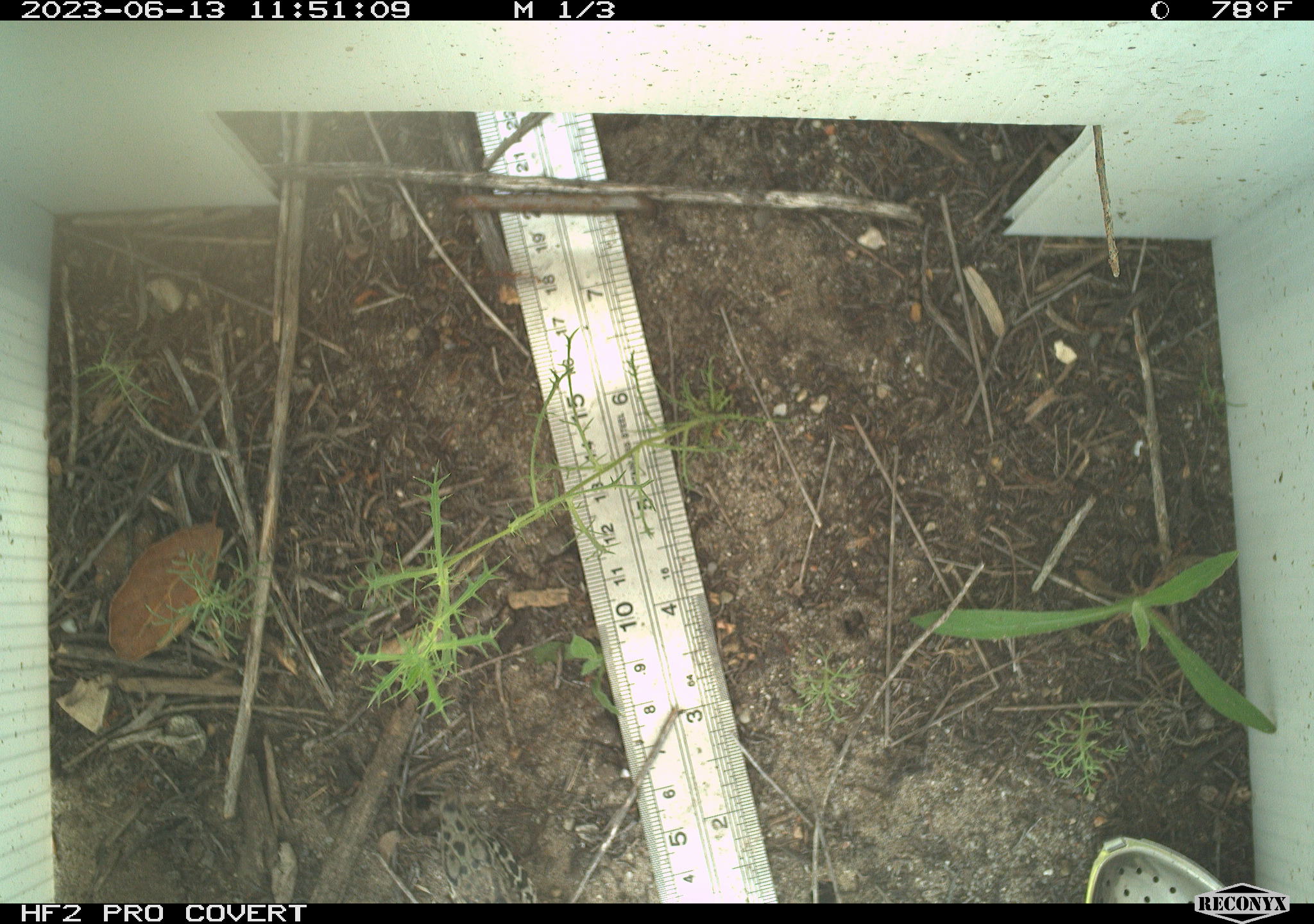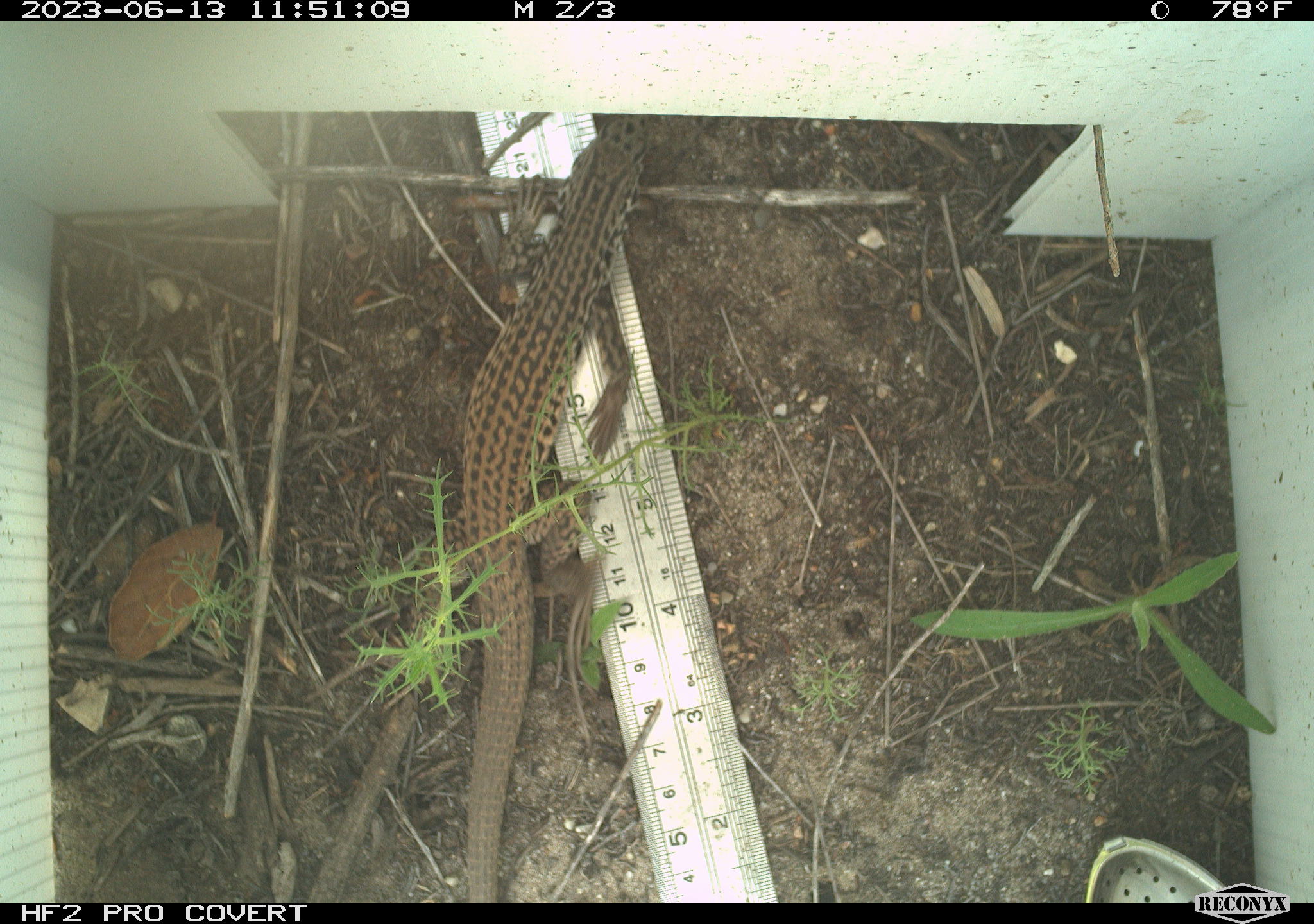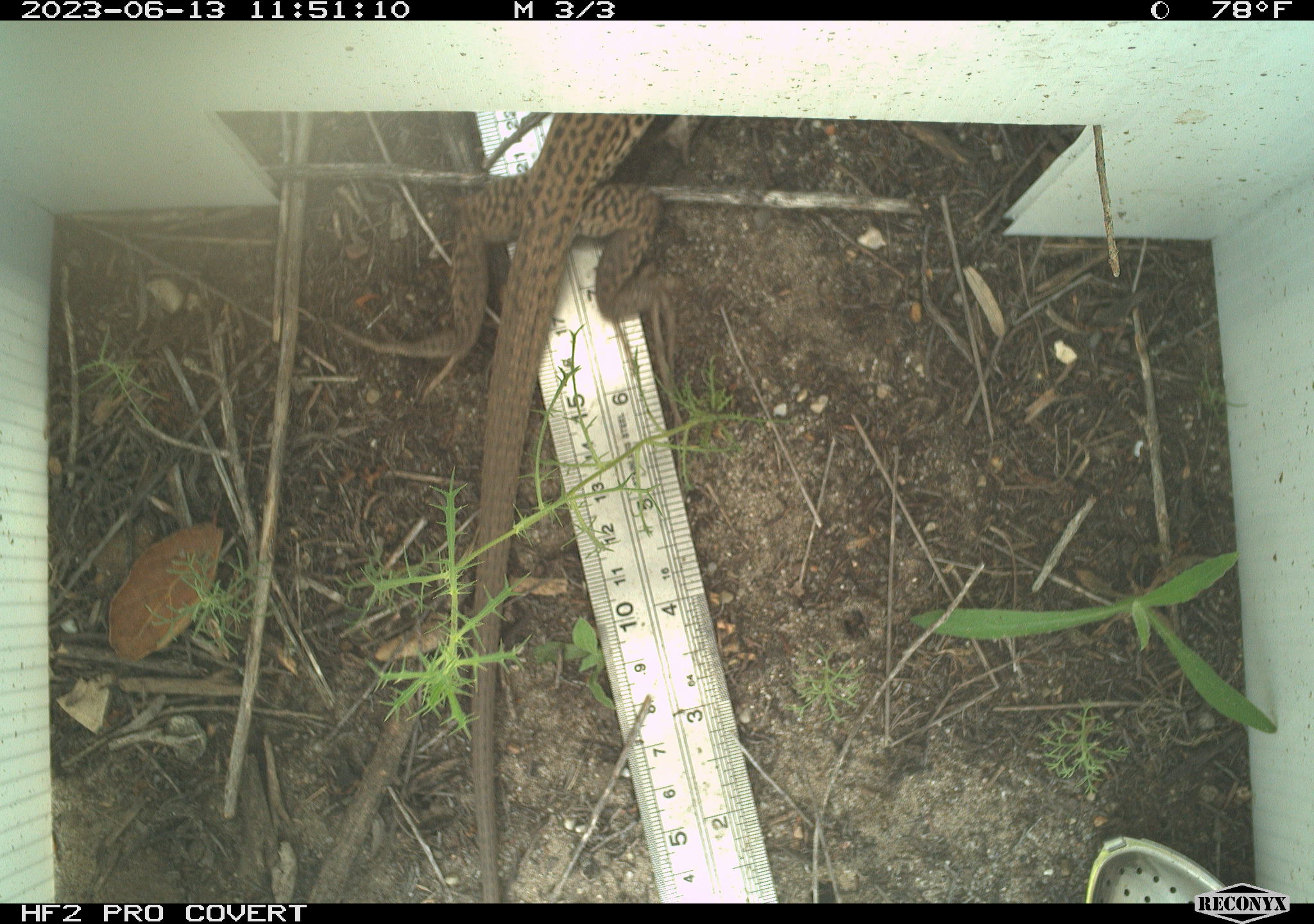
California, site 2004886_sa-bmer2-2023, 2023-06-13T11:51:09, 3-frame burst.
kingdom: Animalia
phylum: Chordata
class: Reptilia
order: Squamata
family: Teiidae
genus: Aspidoscelis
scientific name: Aspidoscelis tigris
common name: western whiptail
Western whiptail (Aspidoscelis tigris).